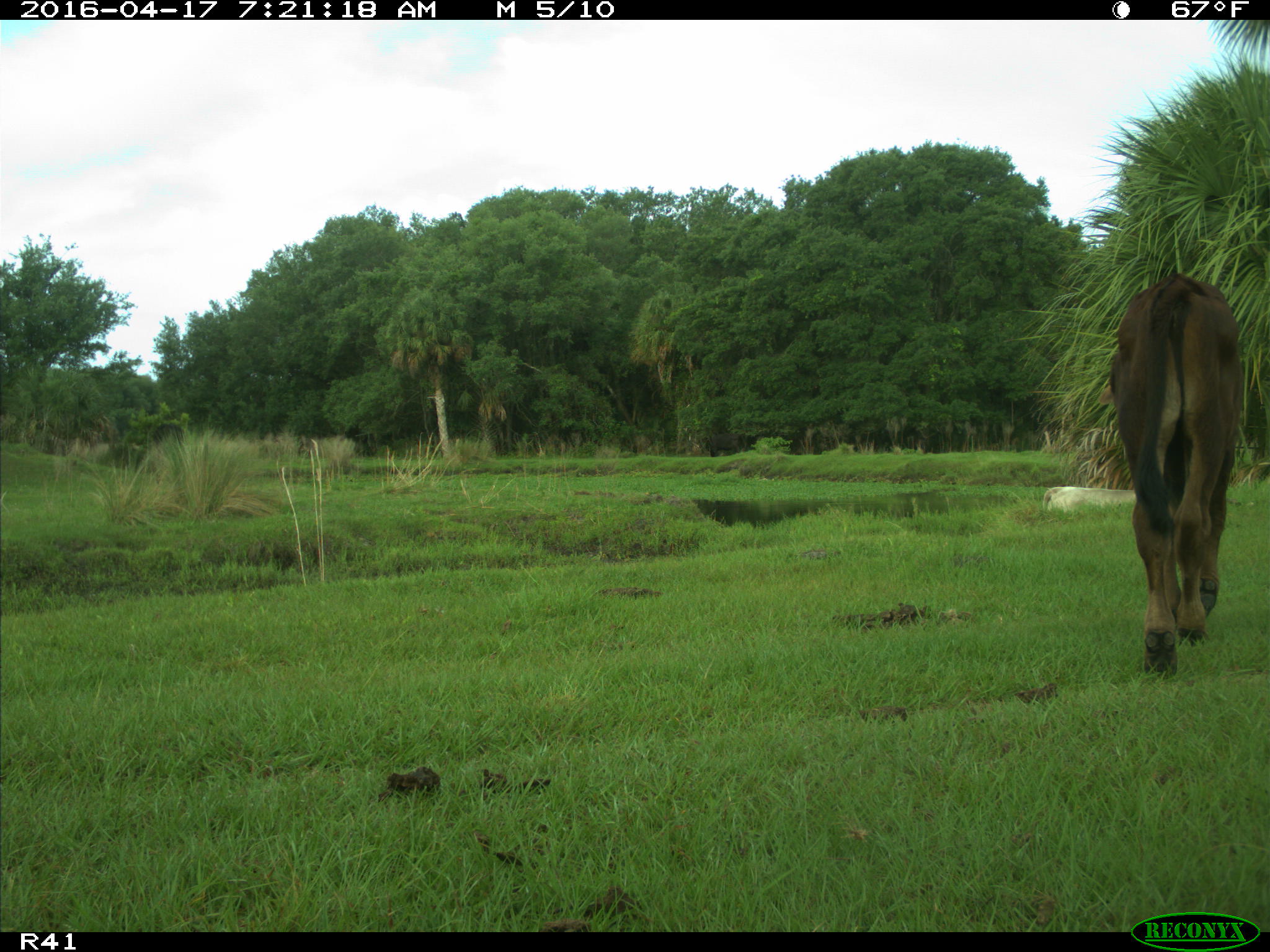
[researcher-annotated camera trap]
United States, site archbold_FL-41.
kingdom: Animalia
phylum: Chordata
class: Mammalia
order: Artiodactyla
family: Bovidae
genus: Bos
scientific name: Bos taurus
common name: domestic cow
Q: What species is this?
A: Bos taurus (domestic cow).